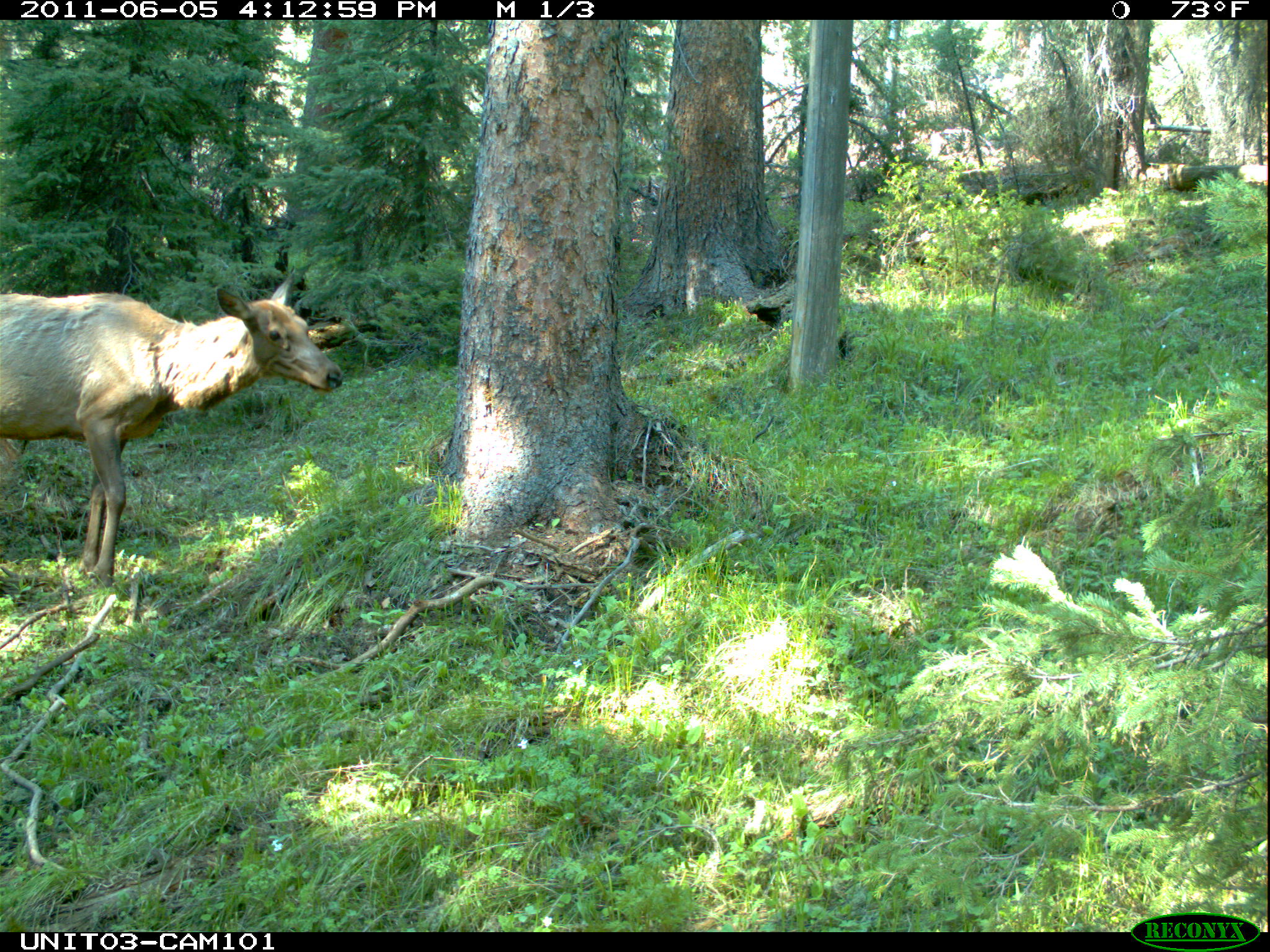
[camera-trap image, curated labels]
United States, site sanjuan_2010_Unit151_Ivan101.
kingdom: Animalia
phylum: Chordata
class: Mammalia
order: Artiodactyla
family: Cervidae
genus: Cervus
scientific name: Cervus elaphus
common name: red deer